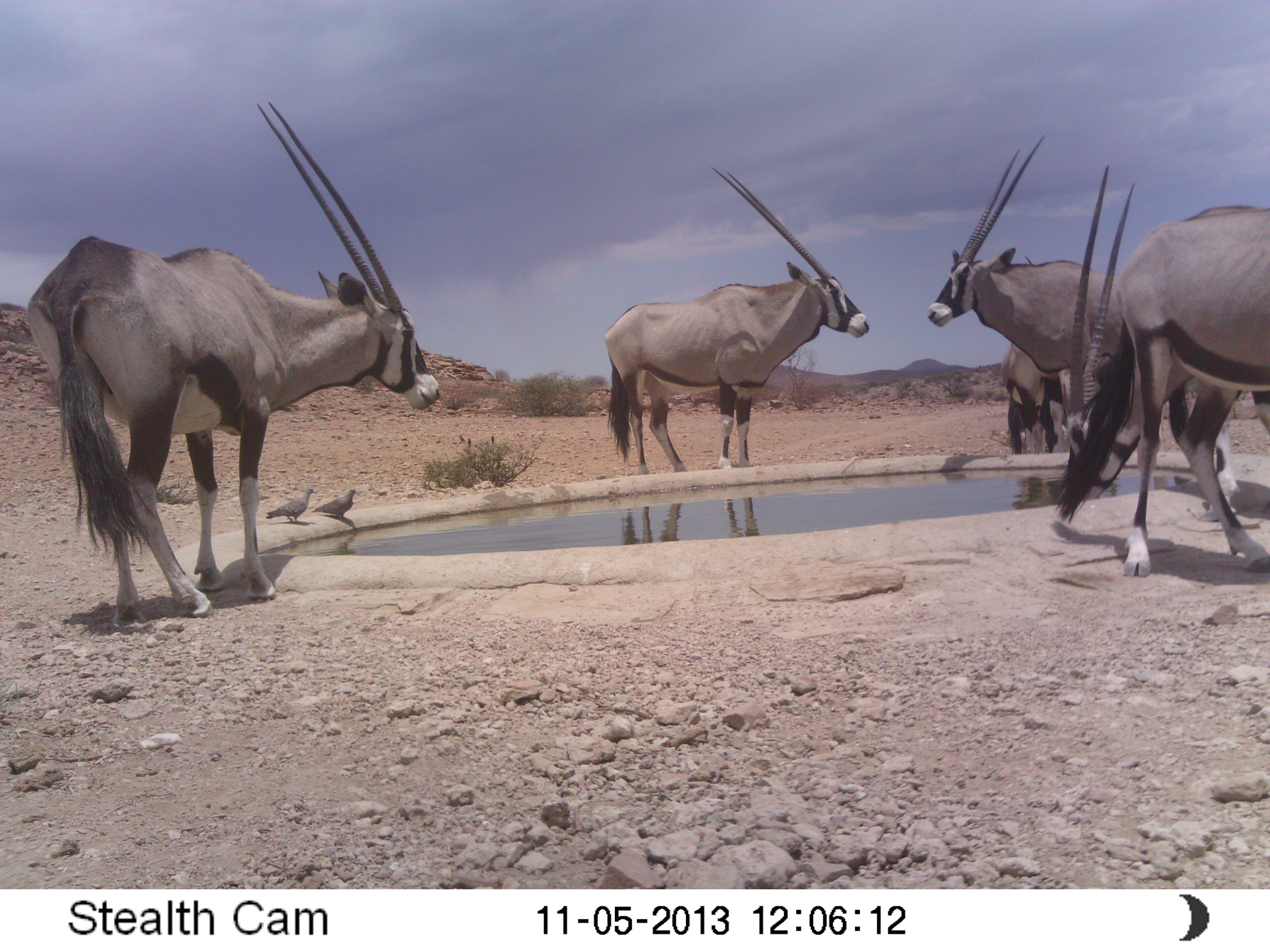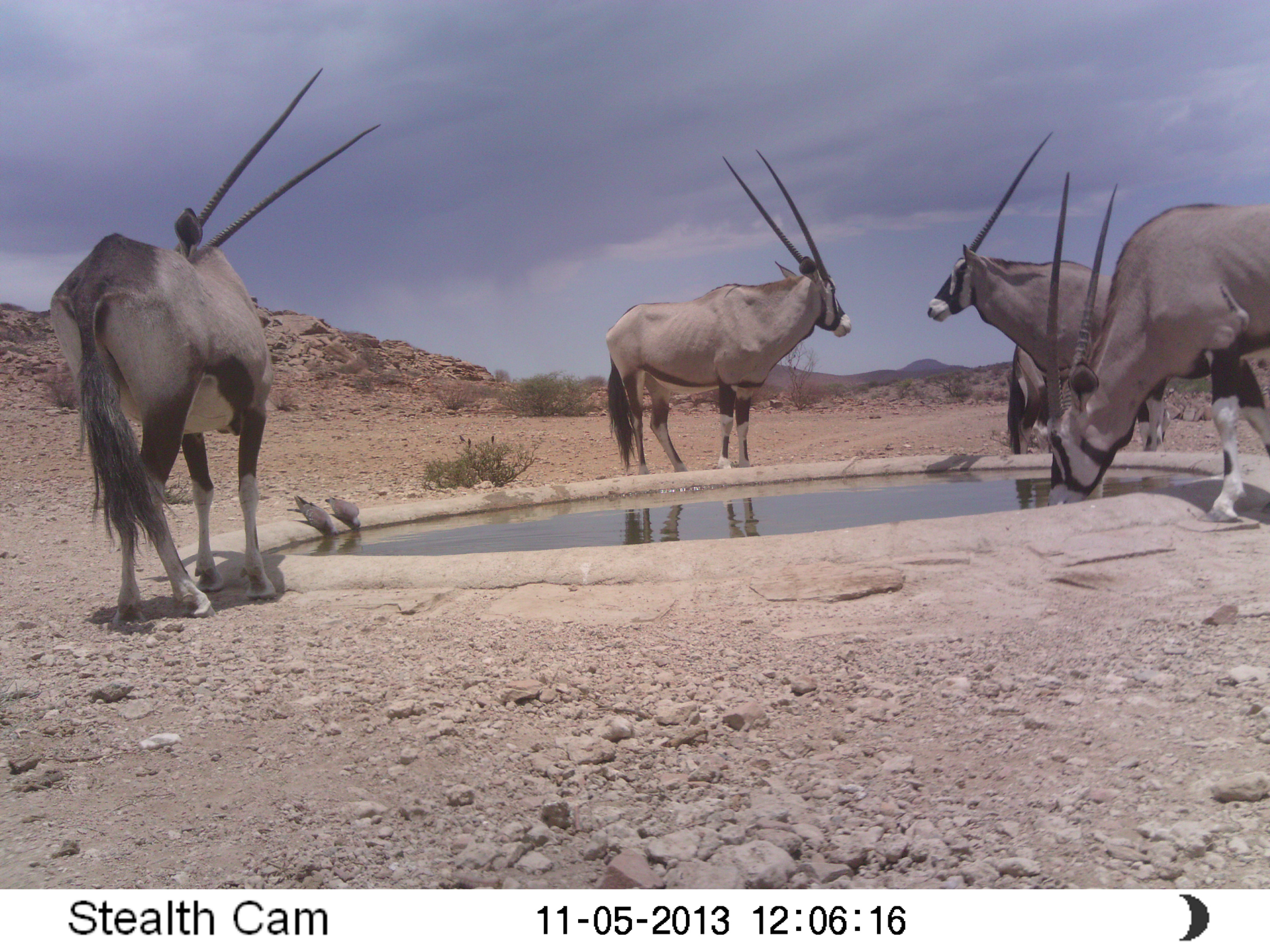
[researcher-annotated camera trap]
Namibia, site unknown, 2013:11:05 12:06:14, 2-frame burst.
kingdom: Animalia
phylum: Chordata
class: Mammalia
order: Artiodactyla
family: Bovidae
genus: Oryx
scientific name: Oryx gazella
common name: gemsbok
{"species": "Oryx gazella (gemsbok)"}